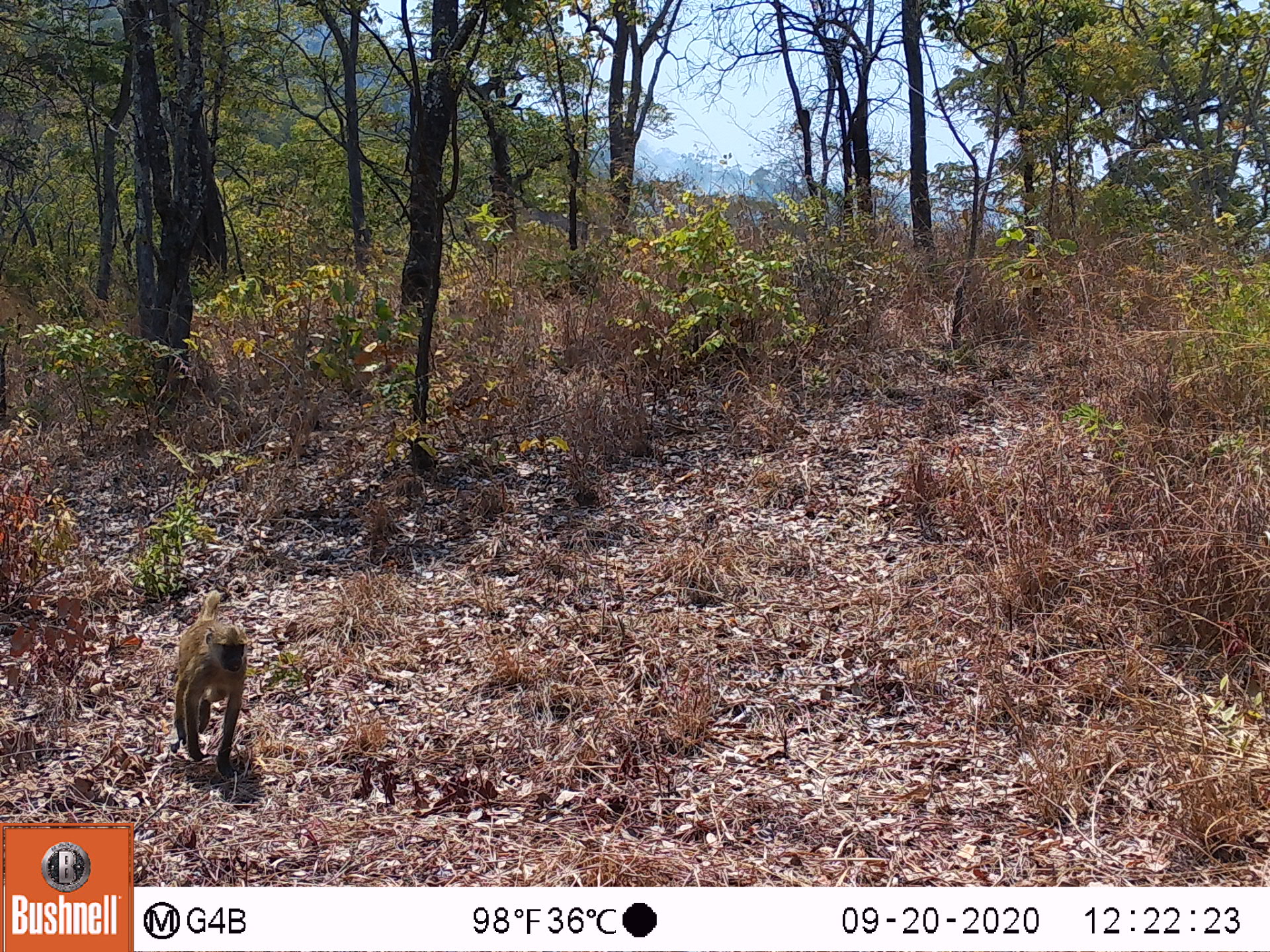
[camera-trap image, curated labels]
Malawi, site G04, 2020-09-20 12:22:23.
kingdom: Animalia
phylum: Chordata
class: Mammalia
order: Primates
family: Cercopithecidae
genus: Papio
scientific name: Papio cynocephalus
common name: yellow baboon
Yellow baboon (Papio cynocephalus), count 1.